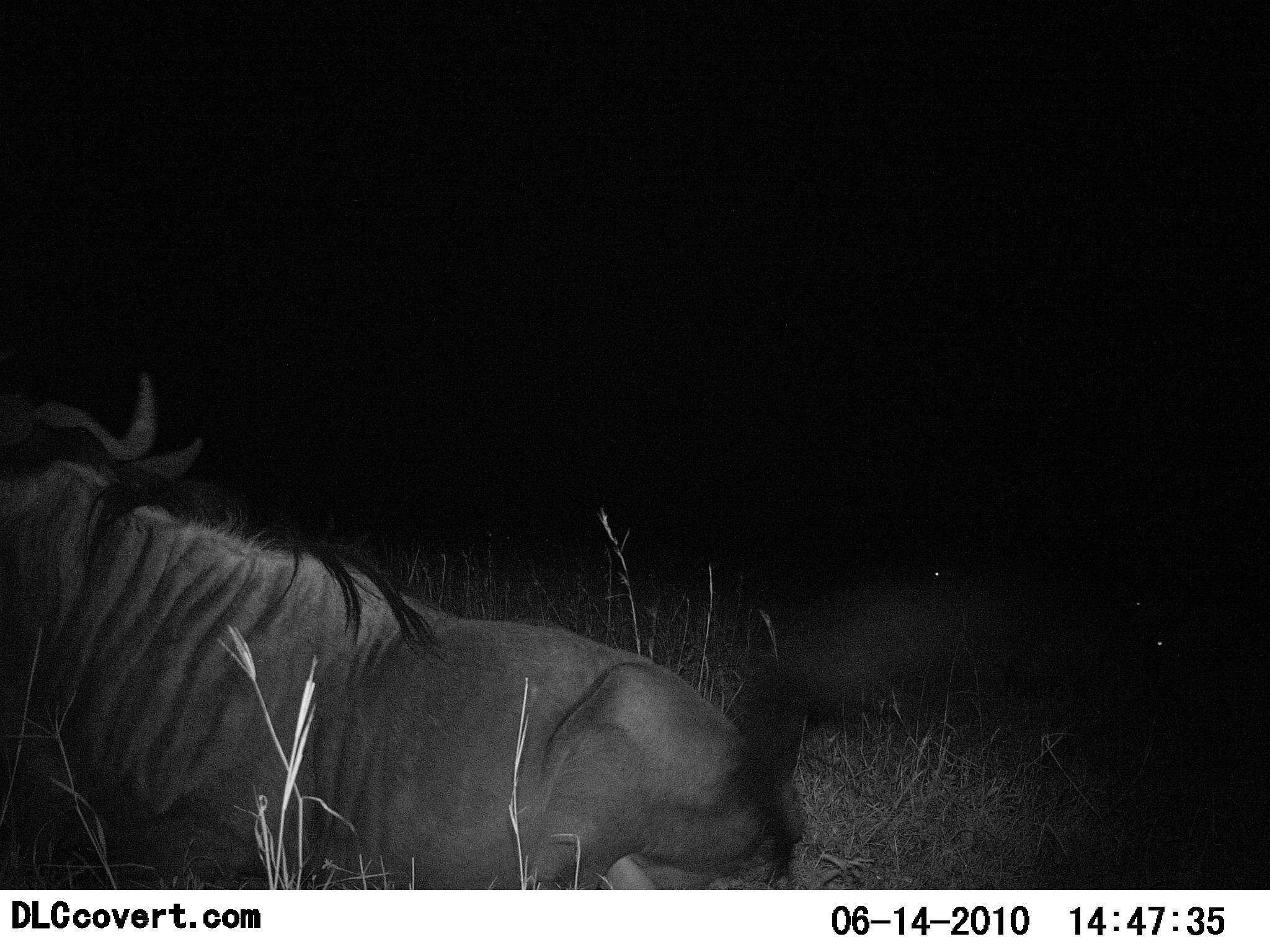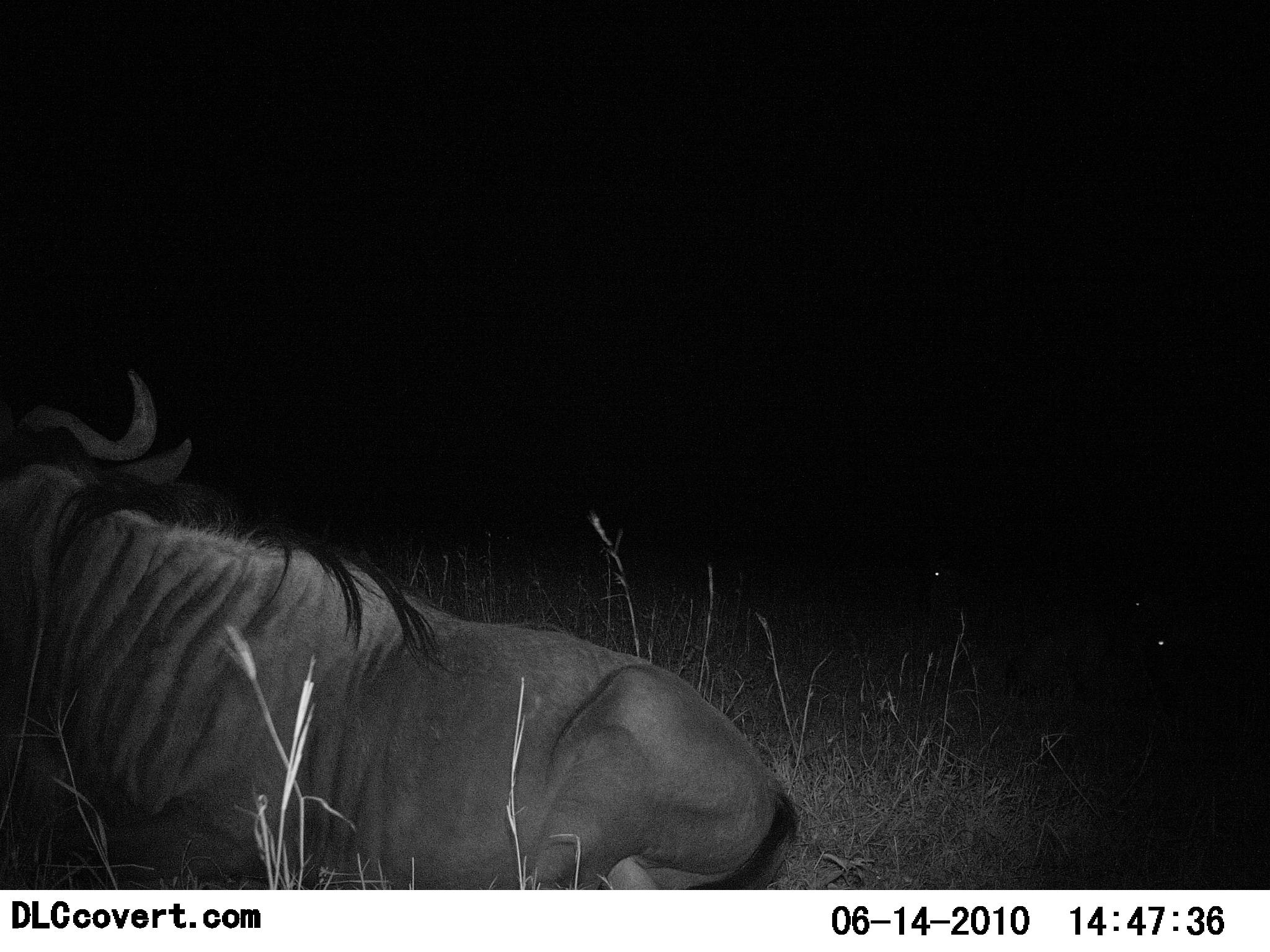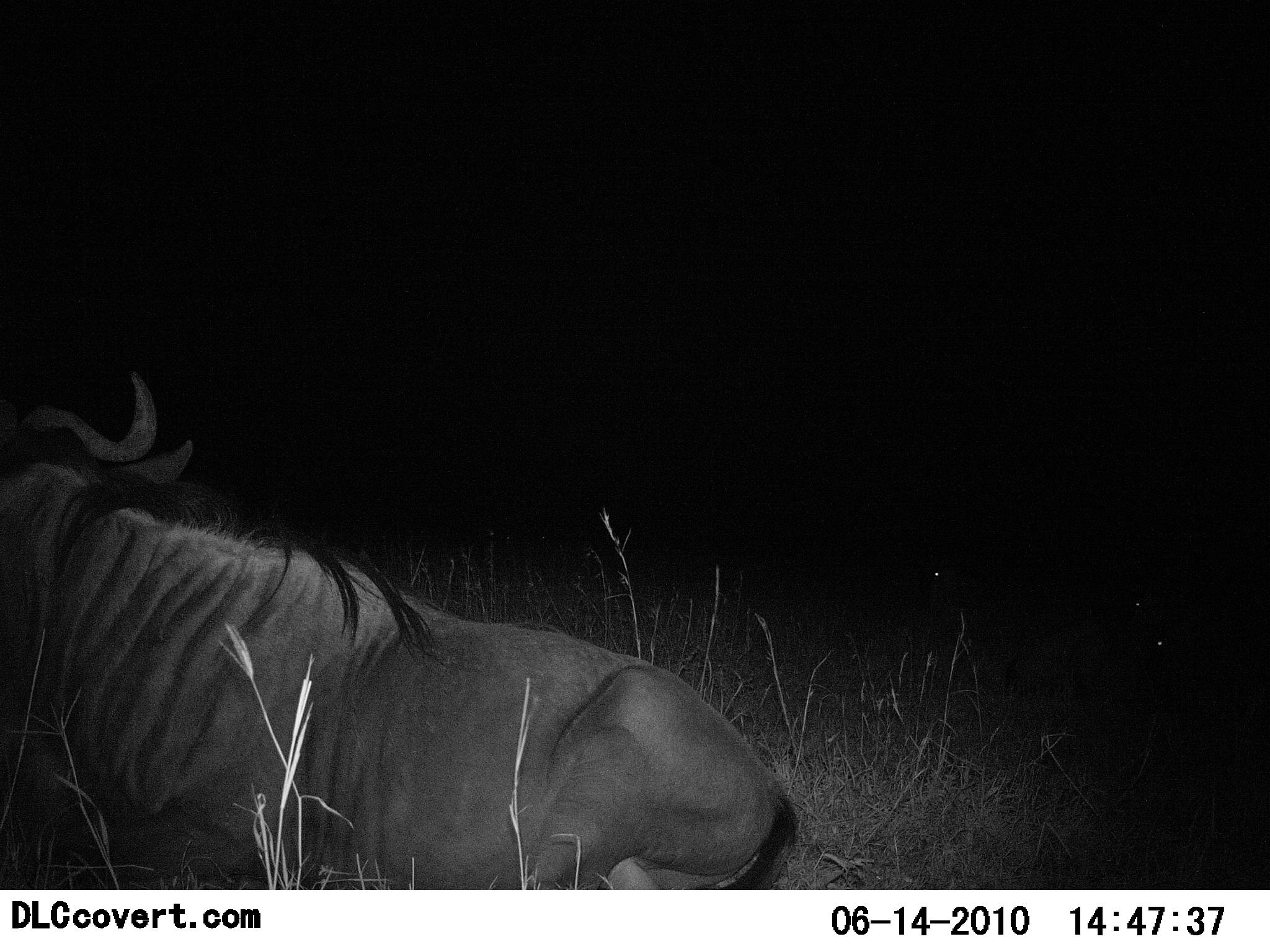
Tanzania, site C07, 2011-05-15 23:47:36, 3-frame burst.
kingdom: Animalia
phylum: Chordata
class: Mammalia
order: Artiodactyla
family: Bovidae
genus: Connochaetes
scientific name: Connochaetes taurinus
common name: blue wildebeest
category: wildebeest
Wildebeest (blue wildebeest) (Connochaetes taurinus), count 1. Behavior (volunteer vote fractions): standing 0%, resting 100%, moving 0%, interacting 0%. Young present (vote fraction): 0%. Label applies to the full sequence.